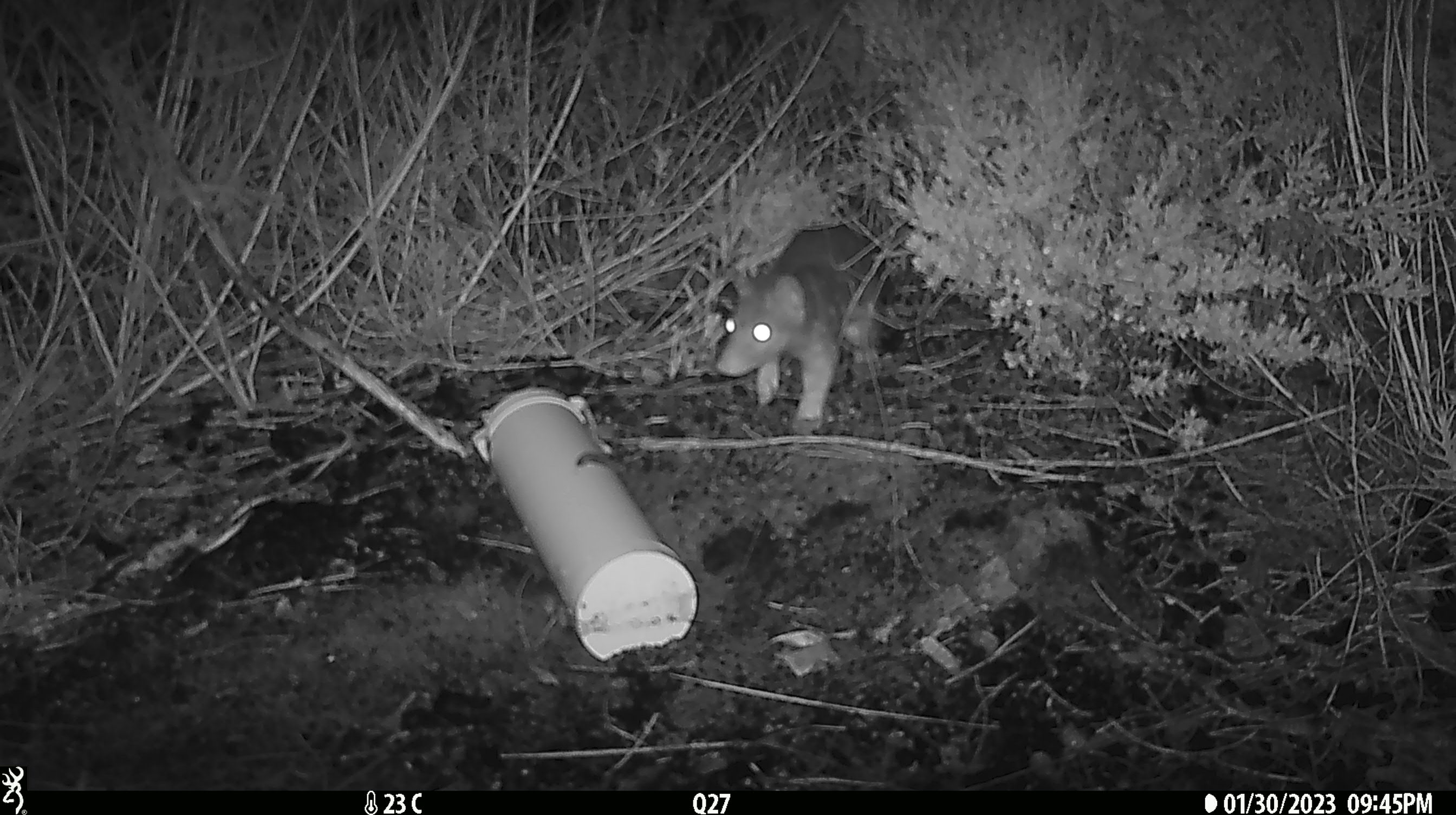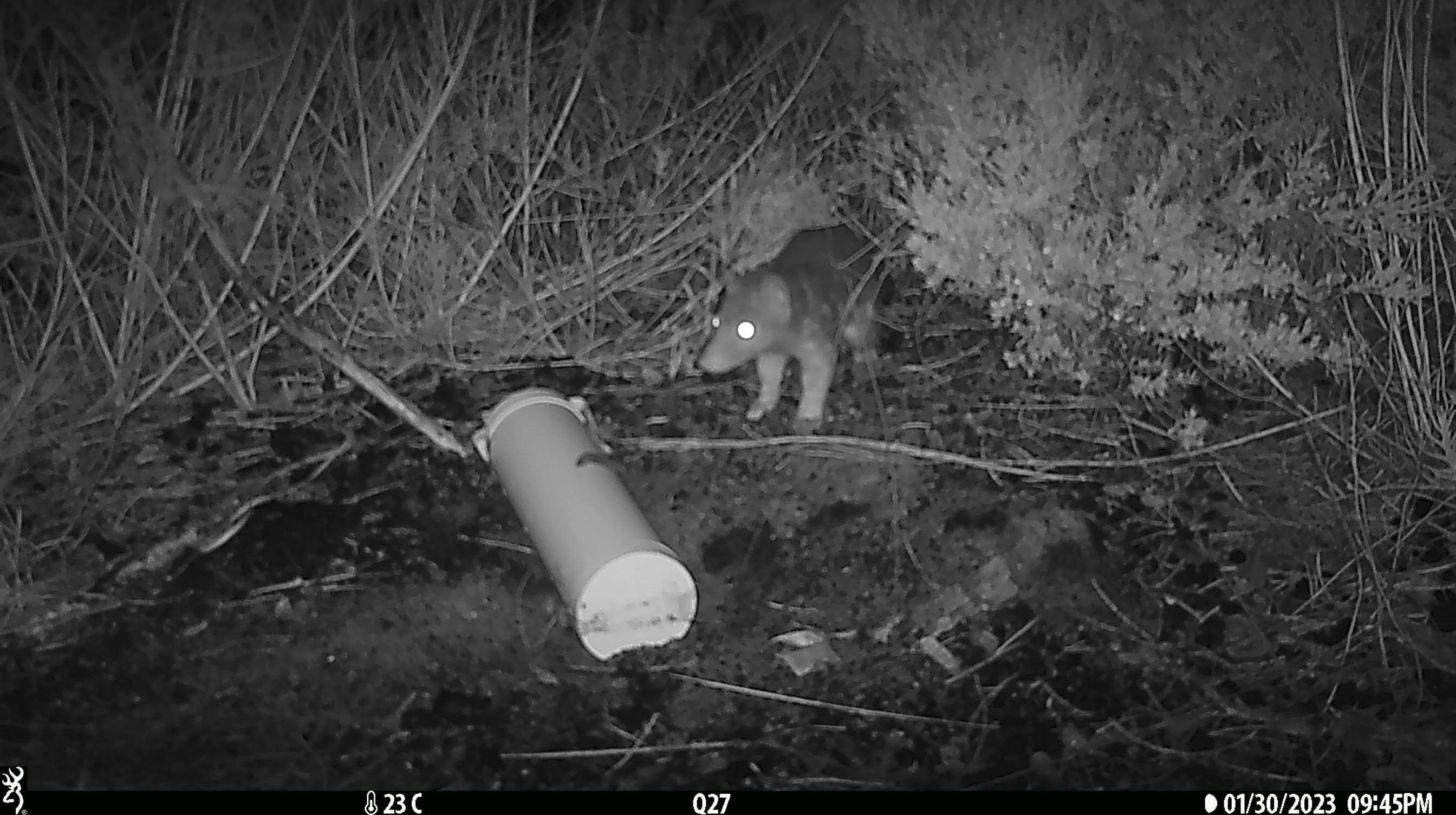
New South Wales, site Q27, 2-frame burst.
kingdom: Animalia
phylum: Chordata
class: Mammalia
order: Dasyuromorphia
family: Dasyuridae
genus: Dasyurus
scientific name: Dasyurus maculatus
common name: spotted-tailed quoll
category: quoll